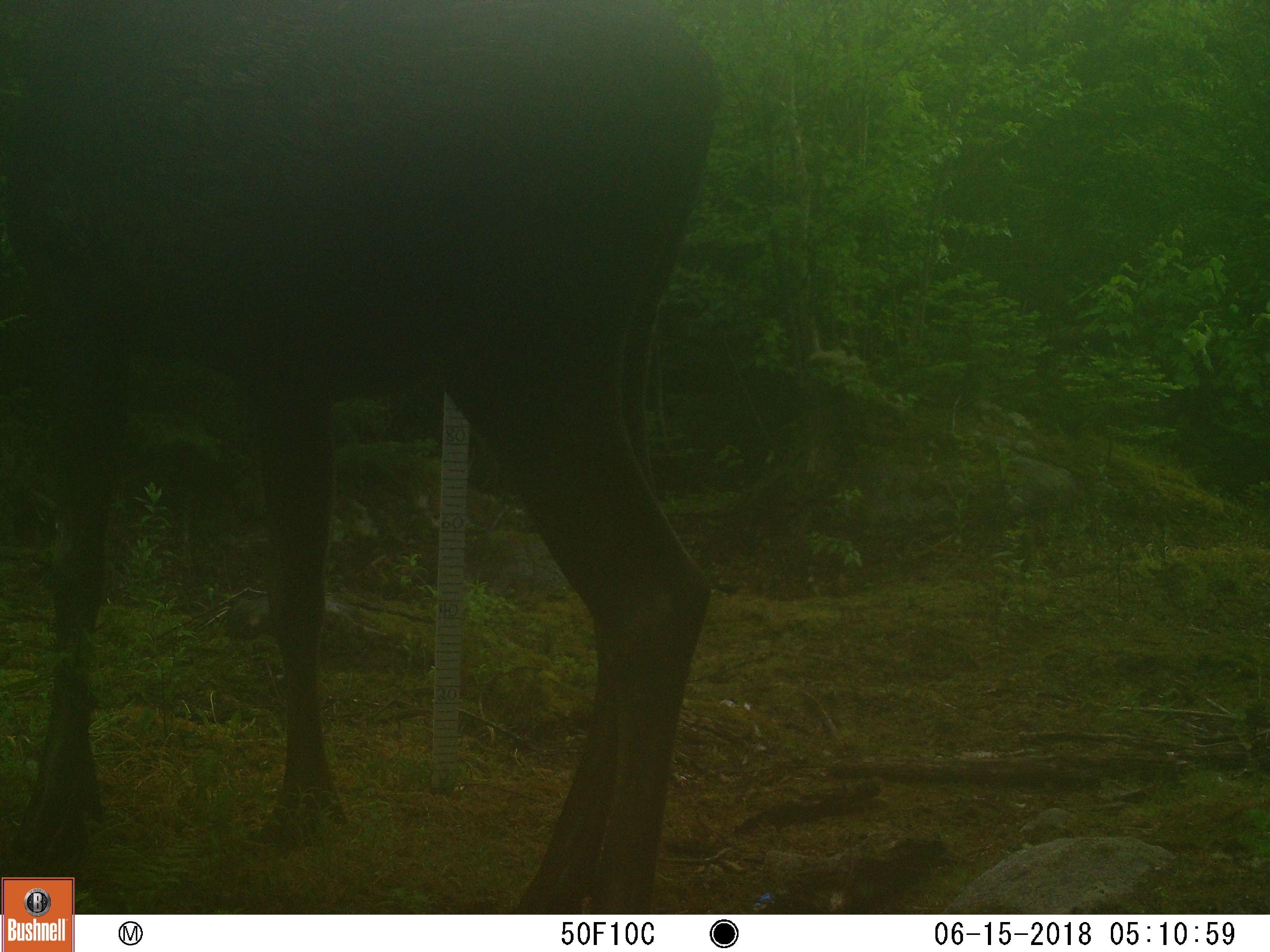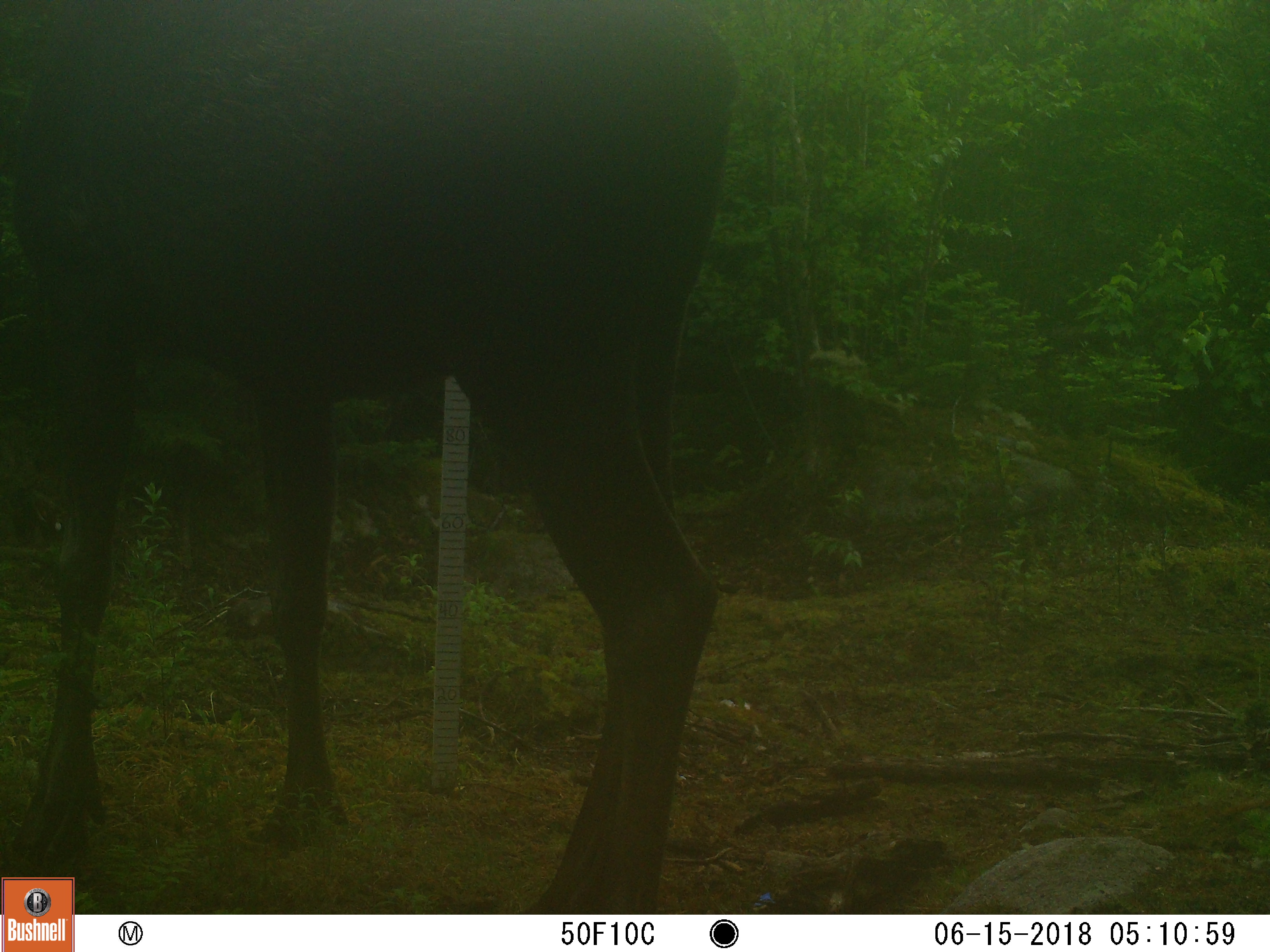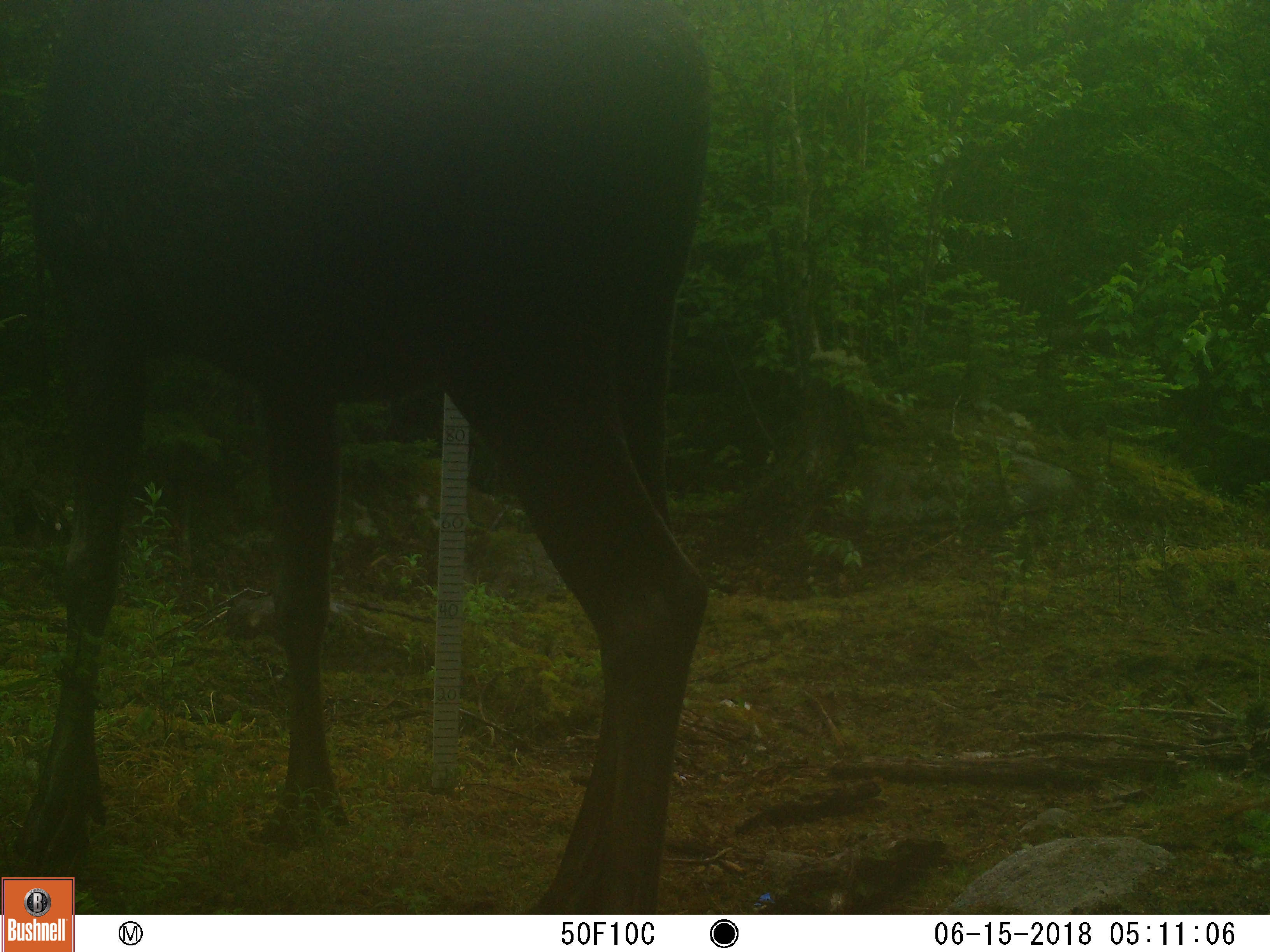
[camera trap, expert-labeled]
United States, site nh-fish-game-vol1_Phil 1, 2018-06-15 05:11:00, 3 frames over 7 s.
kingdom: Animalia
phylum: Chordata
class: Mammalia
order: Artiodactyla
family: Cervidae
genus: Alces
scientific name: Alces alces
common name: moose